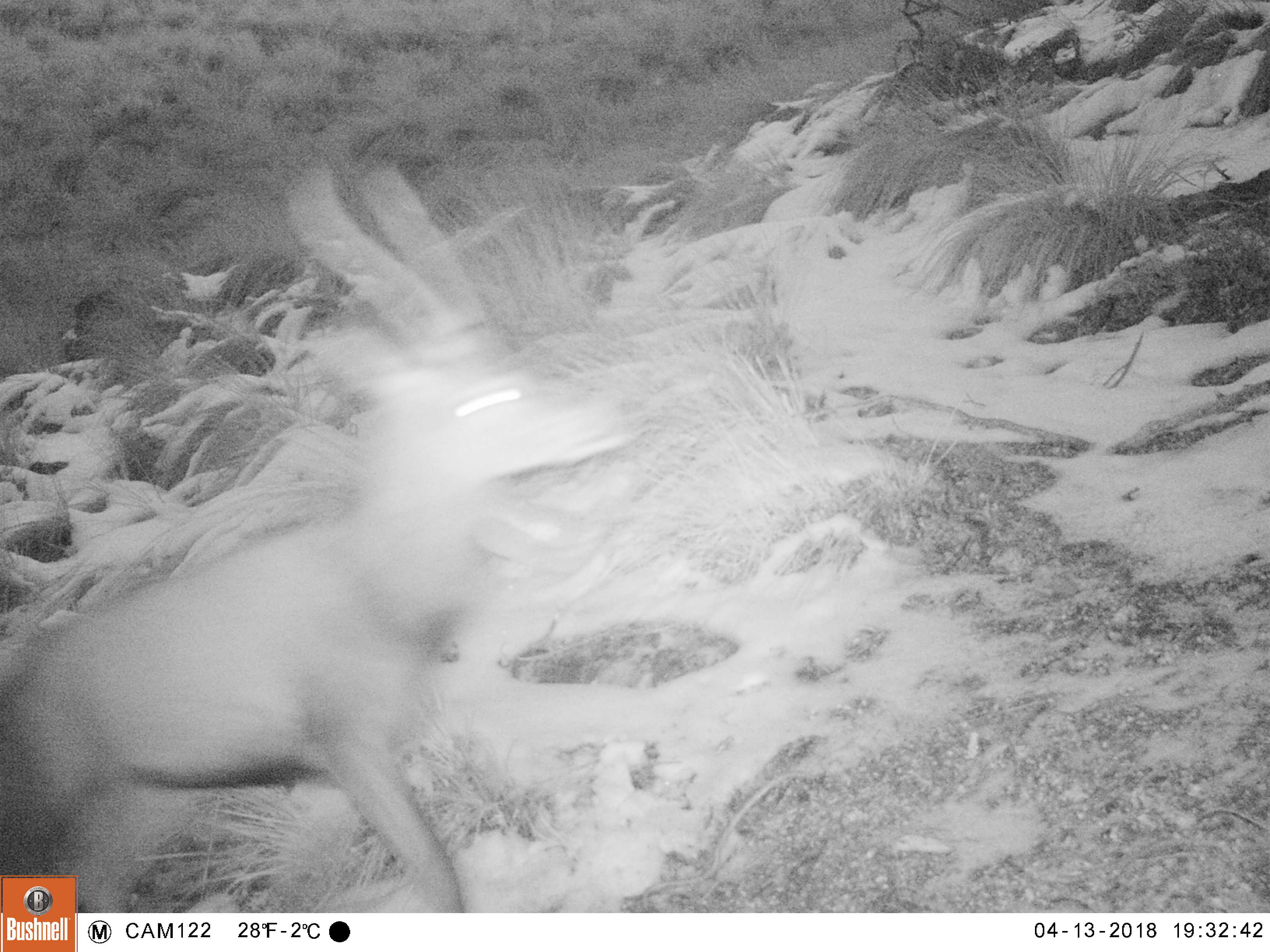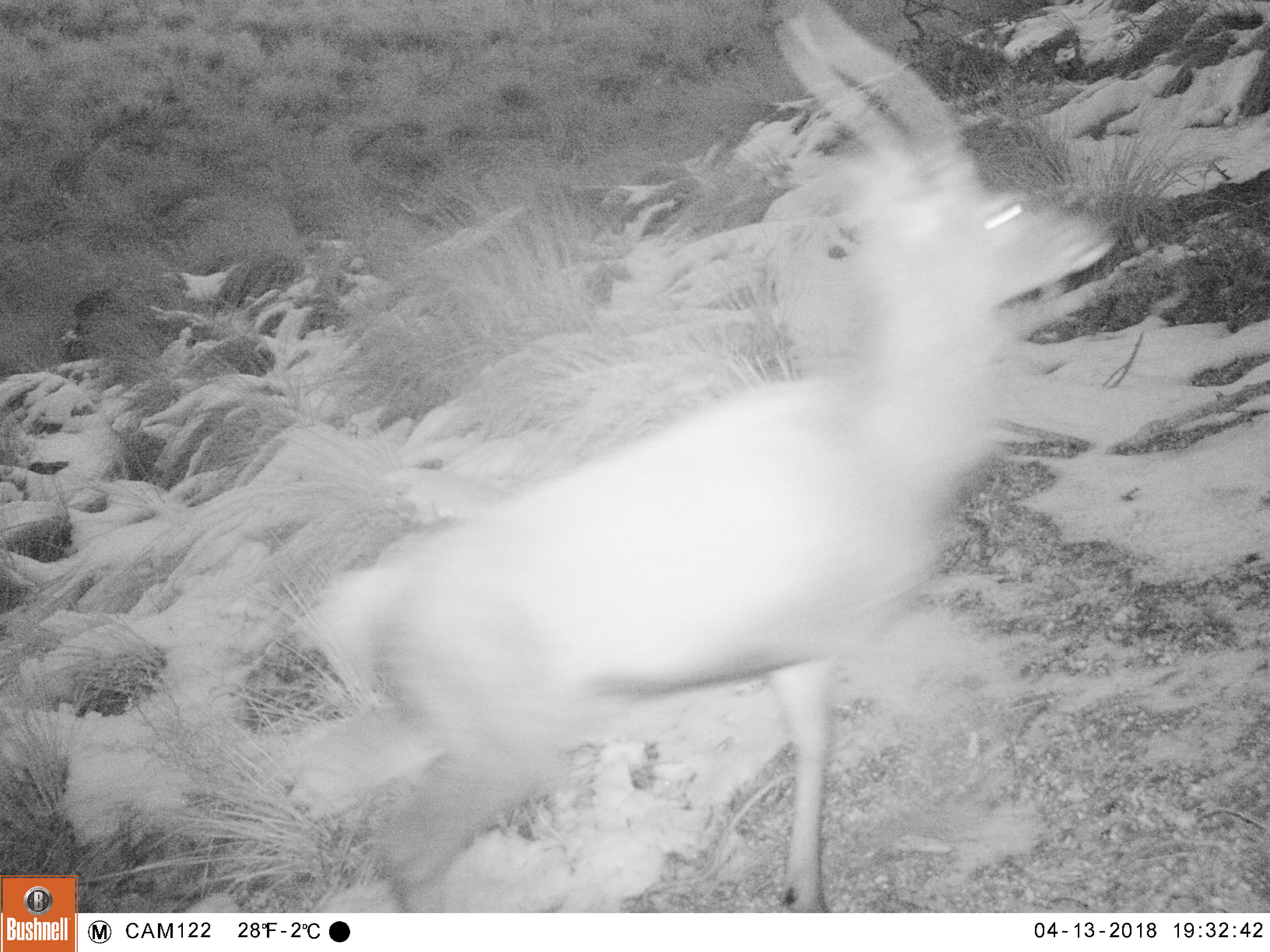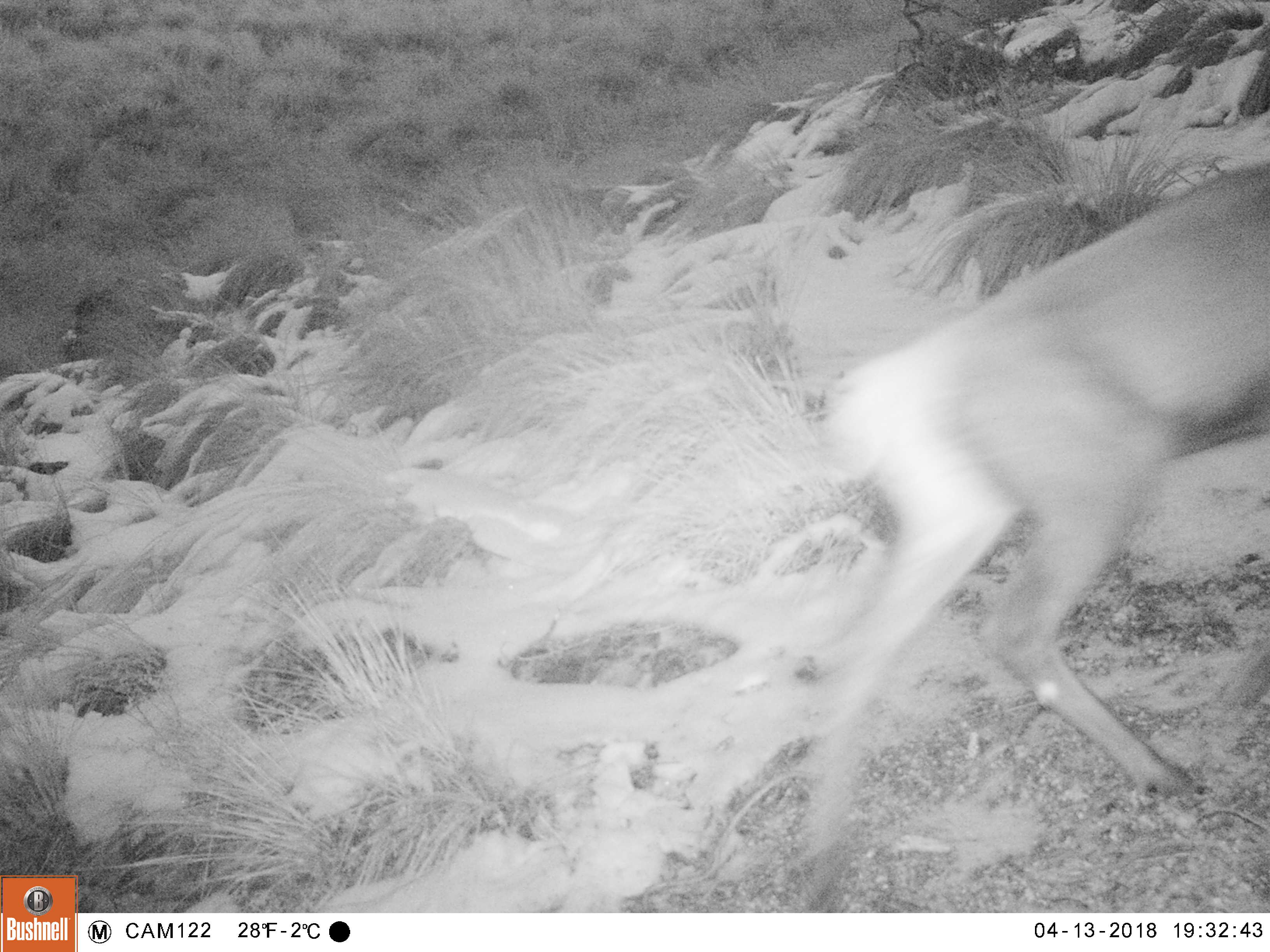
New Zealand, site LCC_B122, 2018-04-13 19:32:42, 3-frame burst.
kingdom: Animalia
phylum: Chordata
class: Mammalia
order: Artiodactyla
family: Cervidae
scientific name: Cervidae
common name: deer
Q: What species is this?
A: Deer (Cervidae).